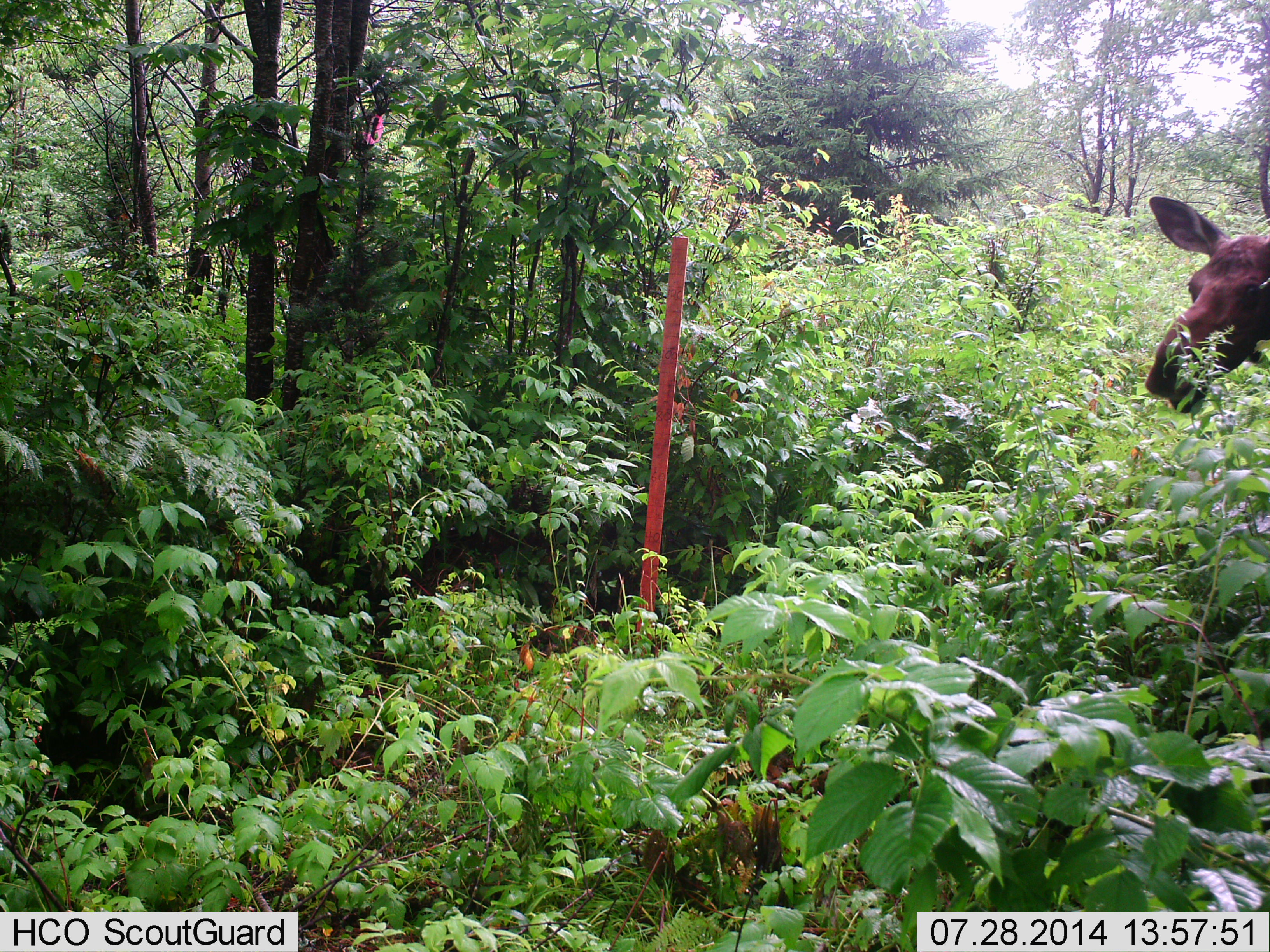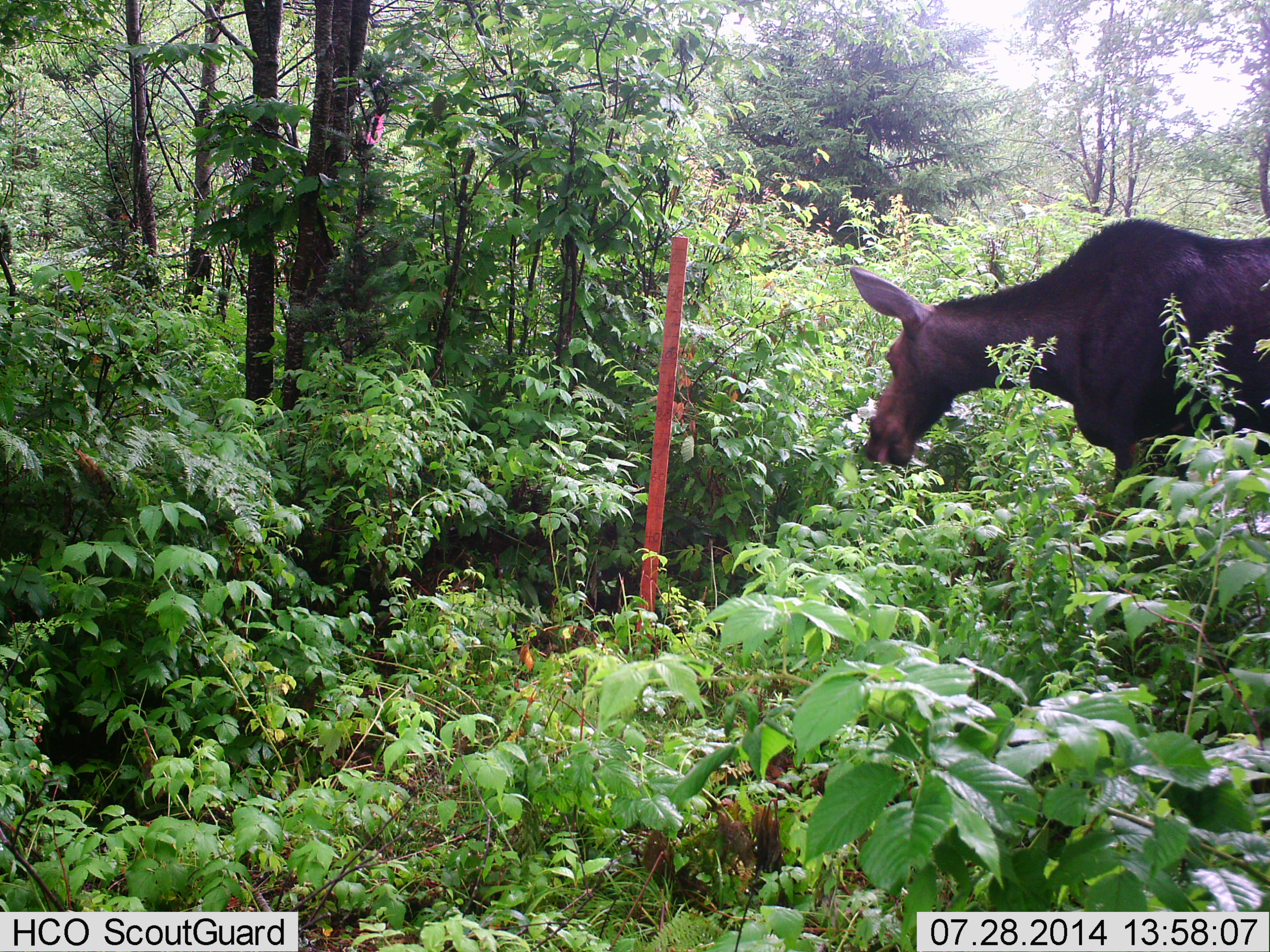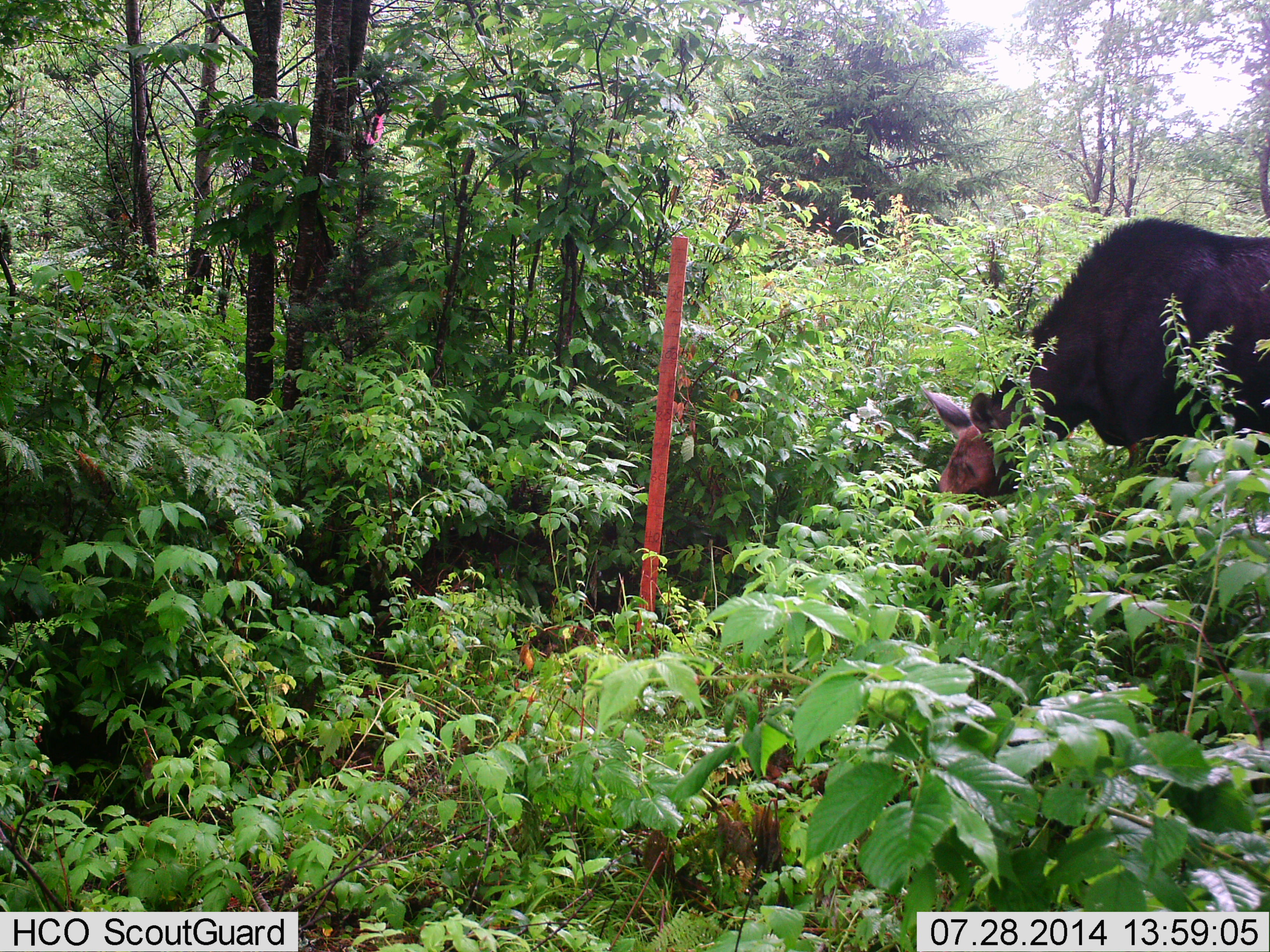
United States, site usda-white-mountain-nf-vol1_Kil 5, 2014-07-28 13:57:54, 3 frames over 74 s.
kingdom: Animalia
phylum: Chordata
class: Mammalia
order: Artiodactyla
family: Cervidae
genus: Alces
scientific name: Alces alces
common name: moose